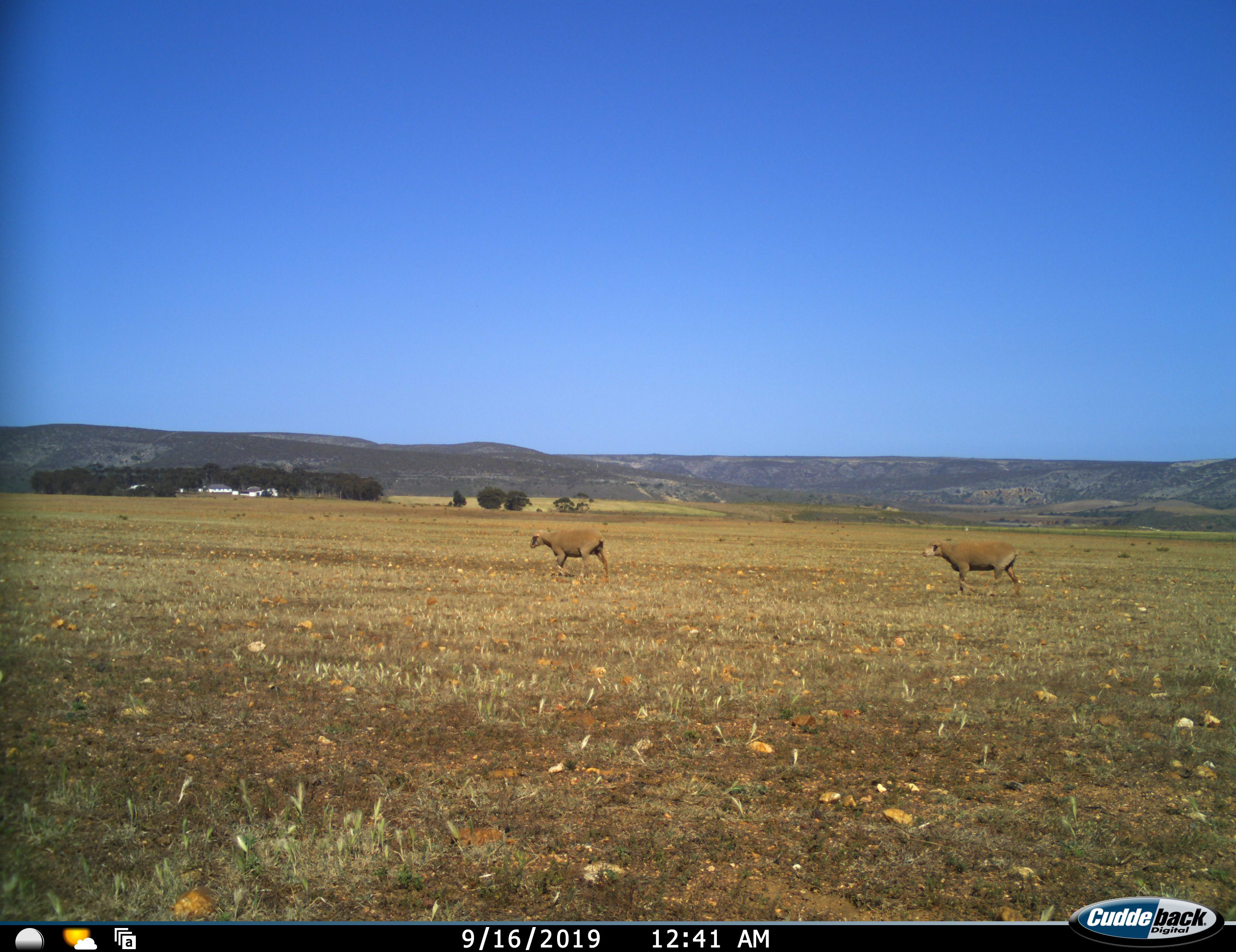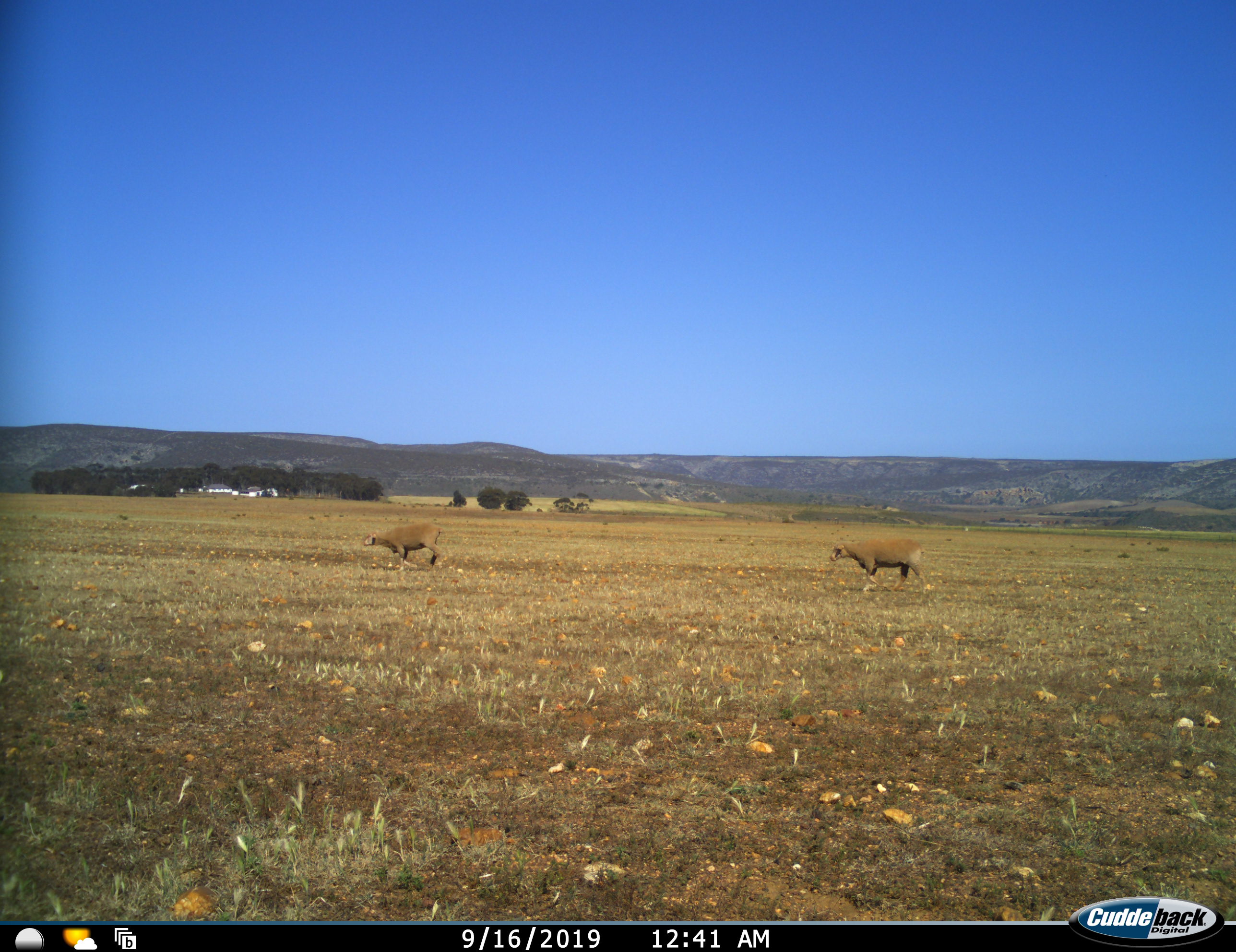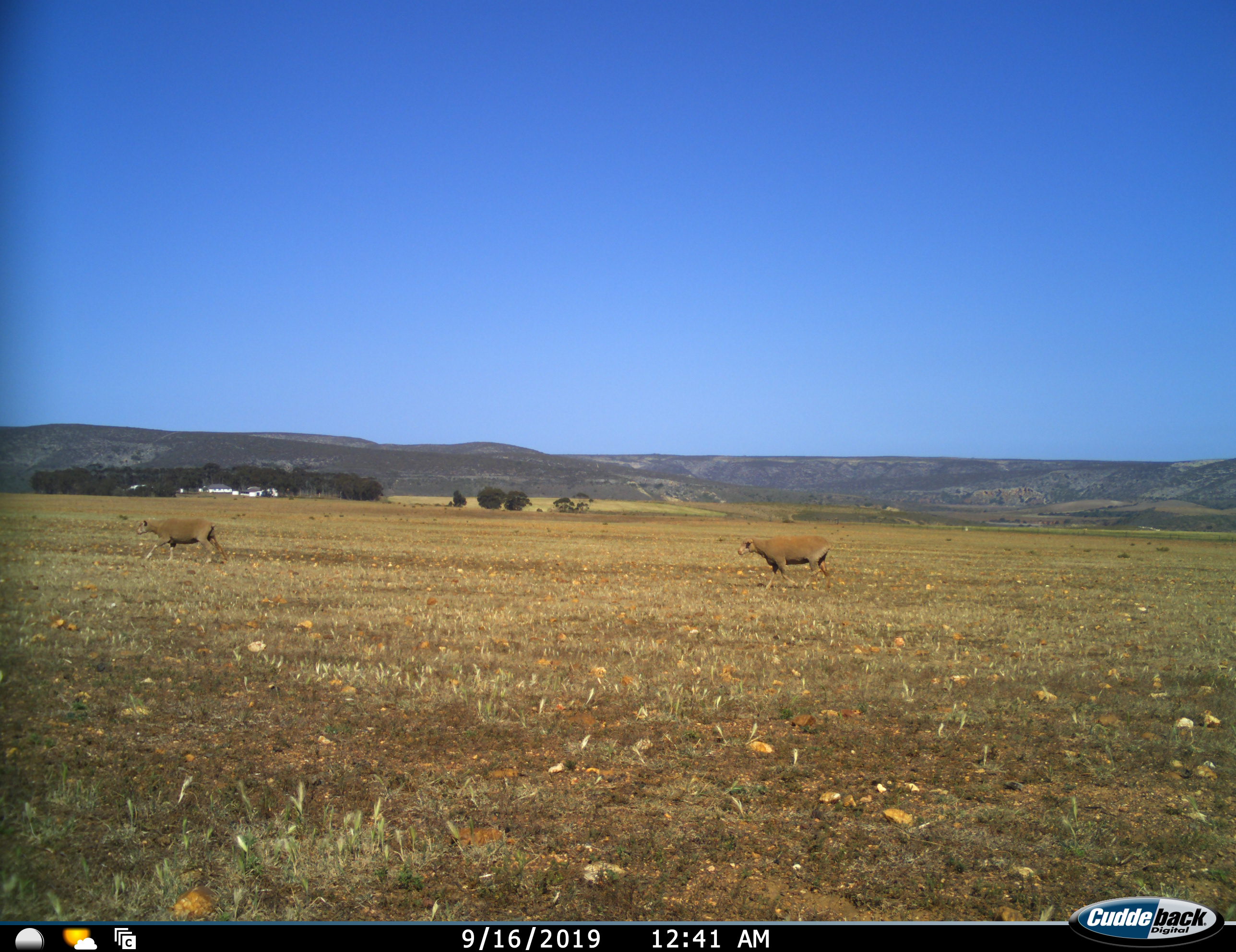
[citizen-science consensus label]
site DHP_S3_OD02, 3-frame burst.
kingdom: Animalia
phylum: Chordata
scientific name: Vertebrata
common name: domestic animal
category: domesticanimal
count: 2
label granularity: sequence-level